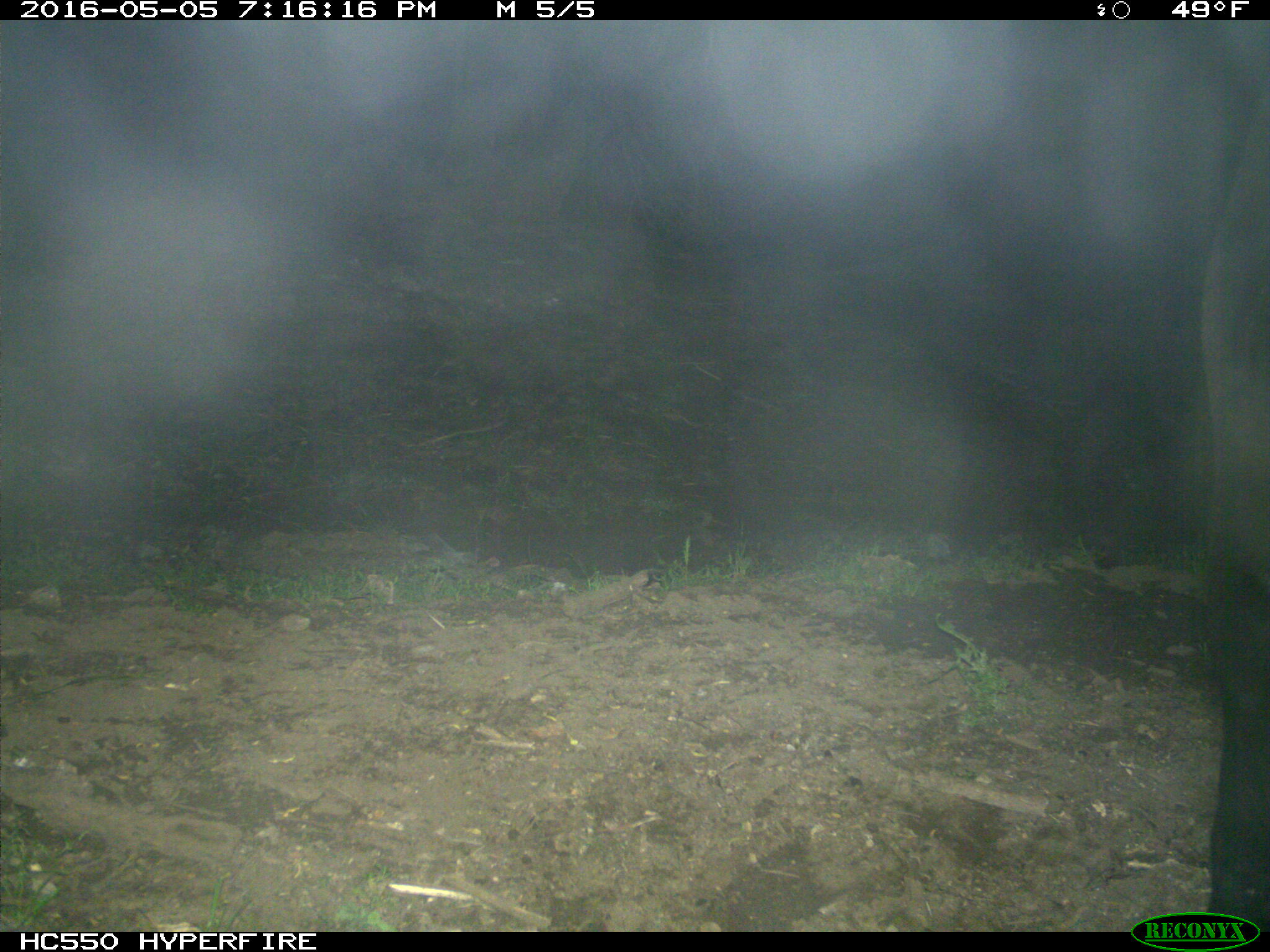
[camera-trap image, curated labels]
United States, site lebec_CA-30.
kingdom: Animalia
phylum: Chordata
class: Mammalia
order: Artiodactyla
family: Bovidae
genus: Bos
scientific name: Bos taurus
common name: domestic cow